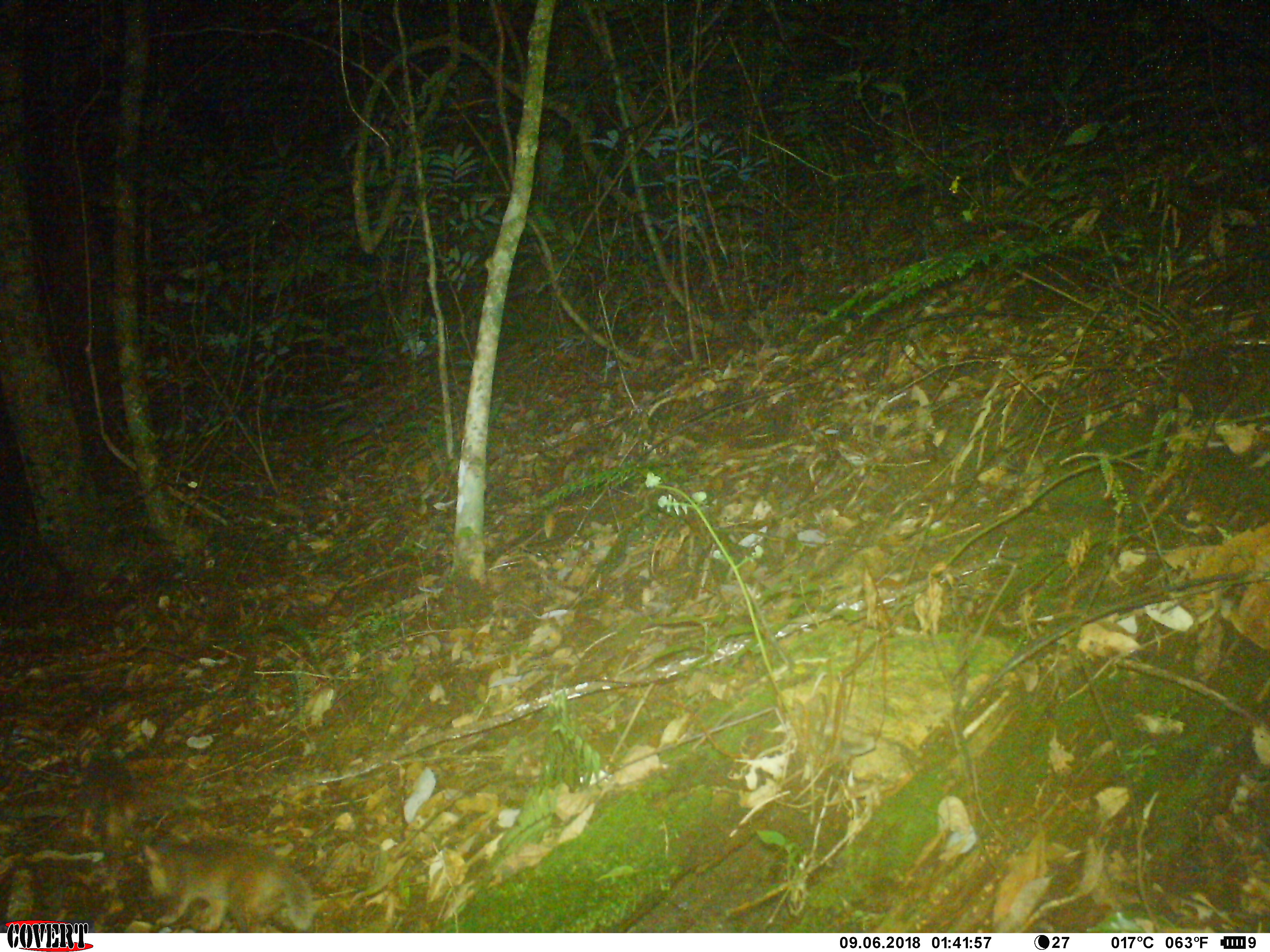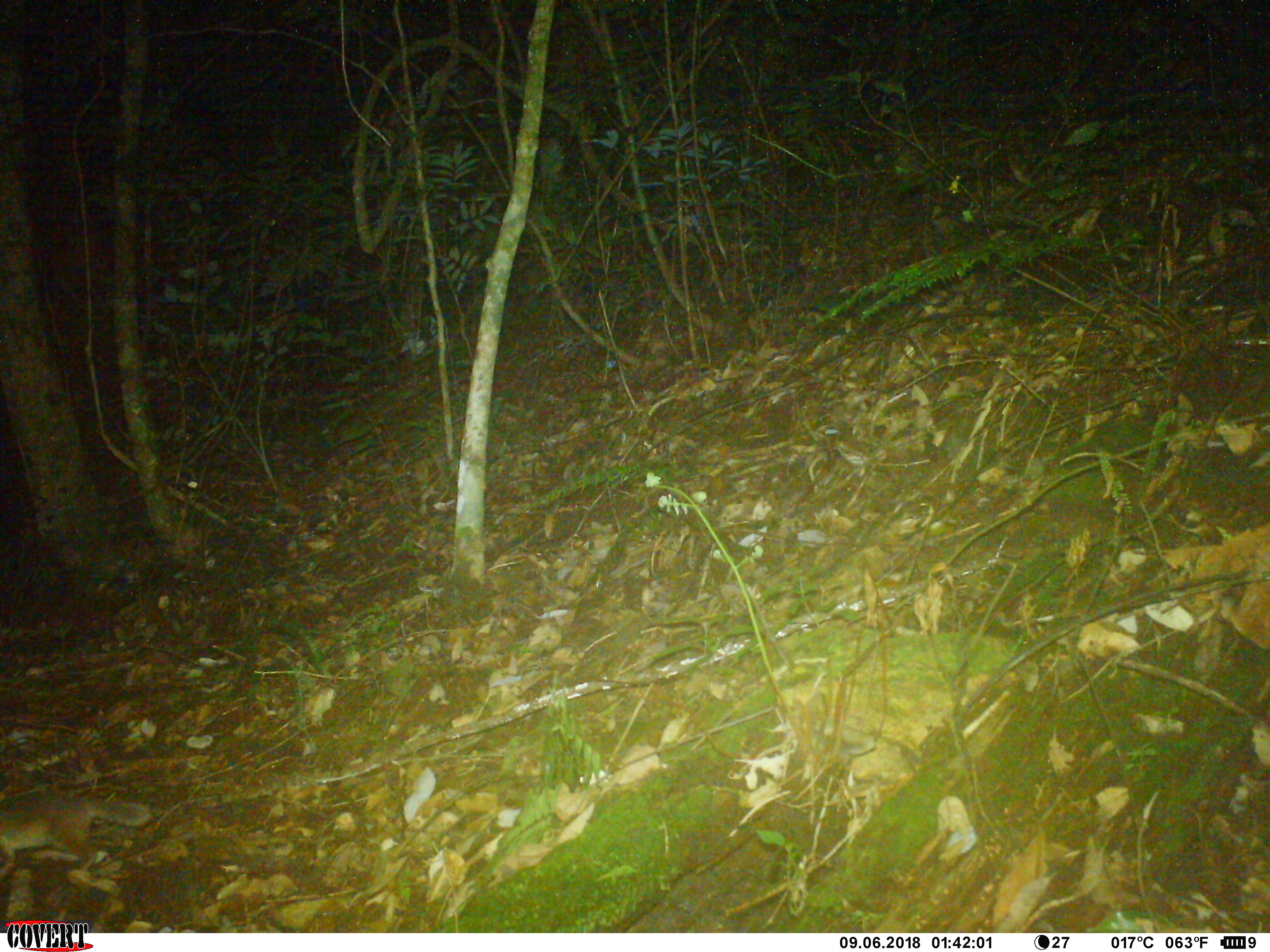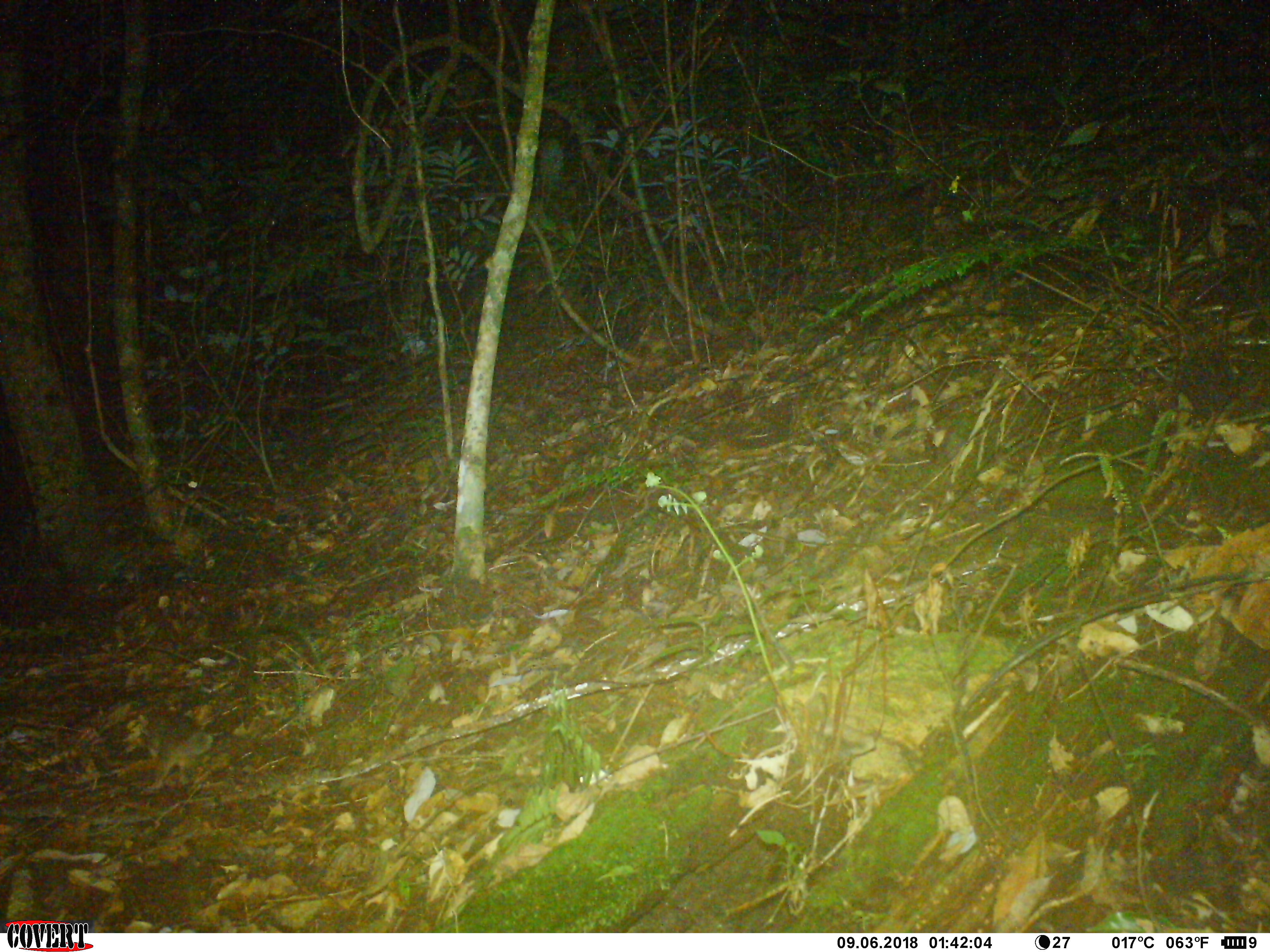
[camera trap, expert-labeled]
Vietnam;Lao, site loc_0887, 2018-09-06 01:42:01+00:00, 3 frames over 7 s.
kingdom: Animalia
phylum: Chordata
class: Mammalia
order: Carnivora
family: Mustelidae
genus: Melogale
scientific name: Melogale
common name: ferret badger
Ferret badger (Melogale). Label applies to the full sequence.